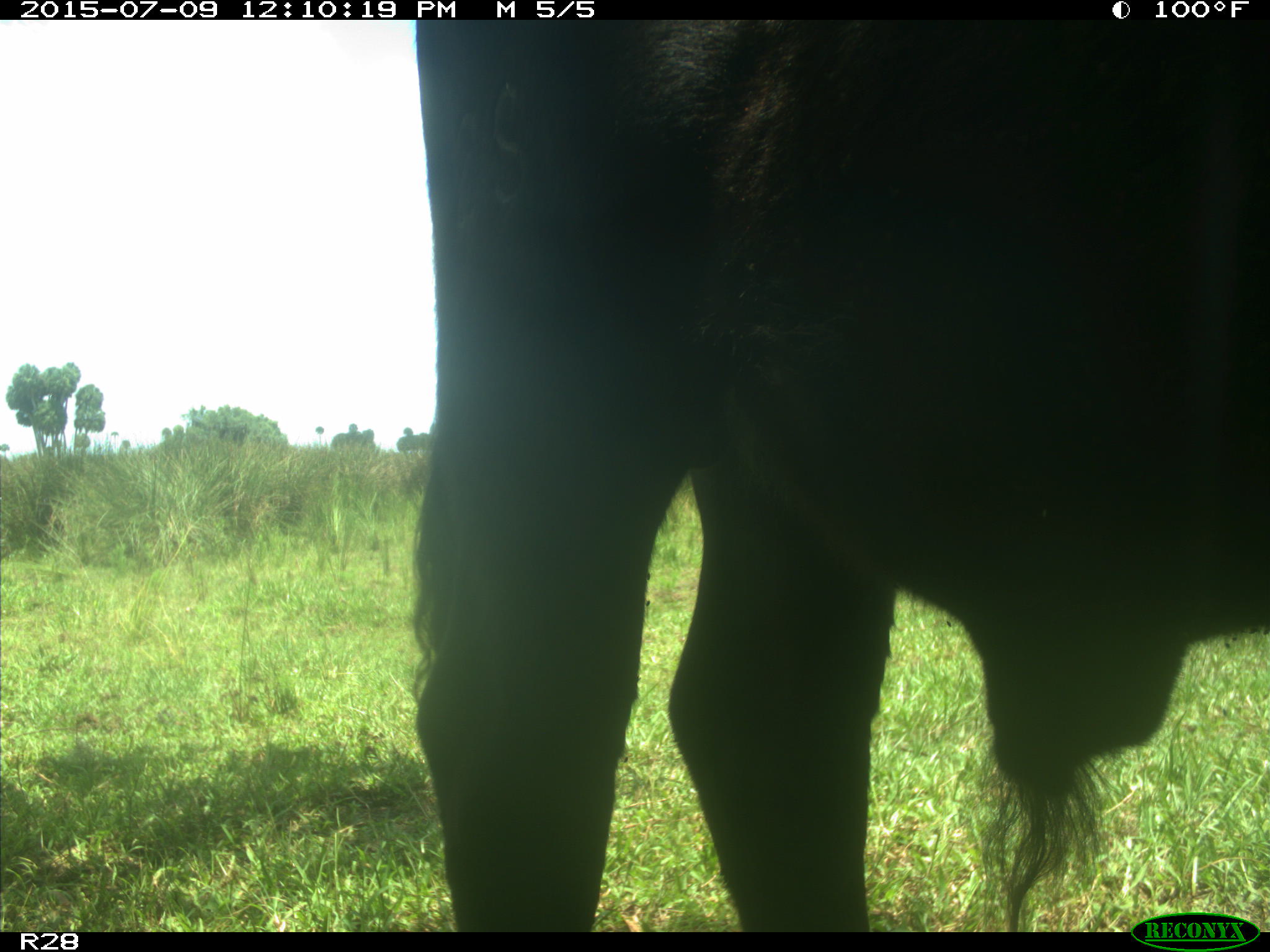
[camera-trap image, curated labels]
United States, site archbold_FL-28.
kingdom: Animalia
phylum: Chordata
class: Mammalia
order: Artiodactyla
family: Bovidae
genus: Bos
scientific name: Bos taurus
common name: domestic cow